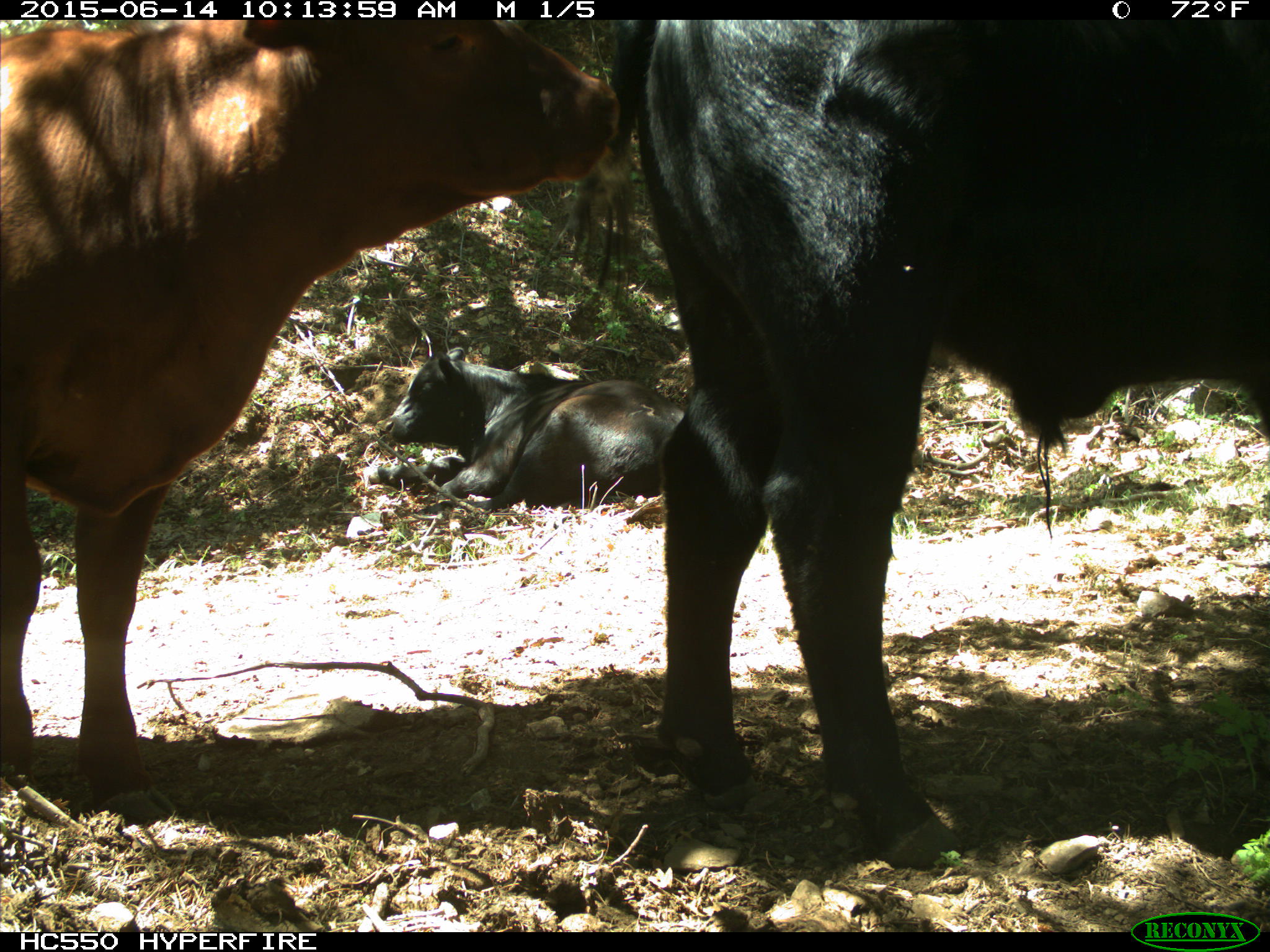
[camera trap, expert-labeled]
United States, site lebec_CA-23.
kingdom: Animalia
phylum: Chordata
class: Mammalia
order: Artiodactyla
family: Bovidae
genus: Bos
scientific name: Bos taurus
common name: domestic cow